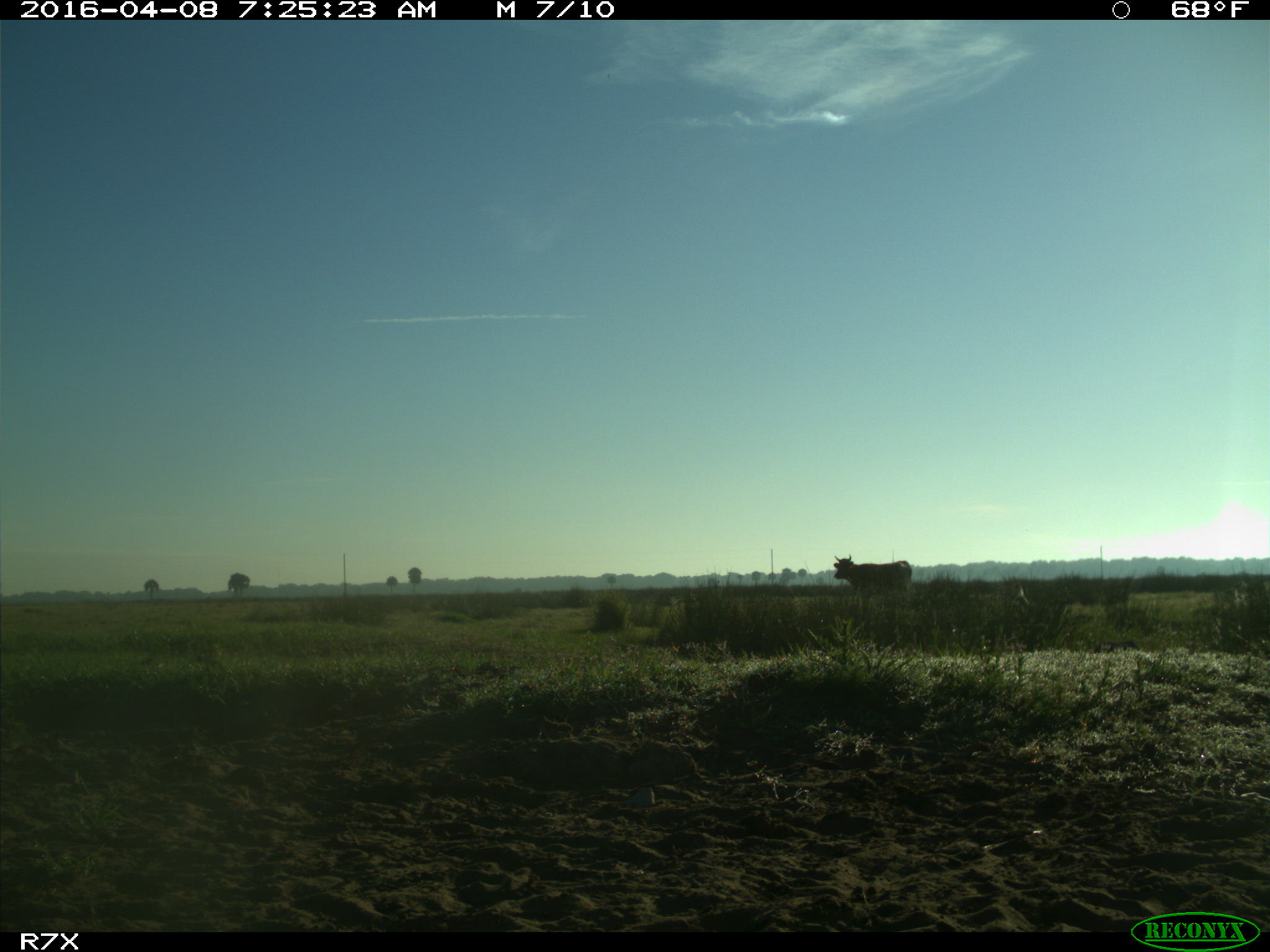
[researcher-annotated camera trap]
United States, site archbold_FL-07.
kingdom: Animalia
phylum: Chordata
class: Mammalia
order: Artiodactyla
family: Bovidae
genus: Bos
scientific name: Bos taurus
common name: domestic cow